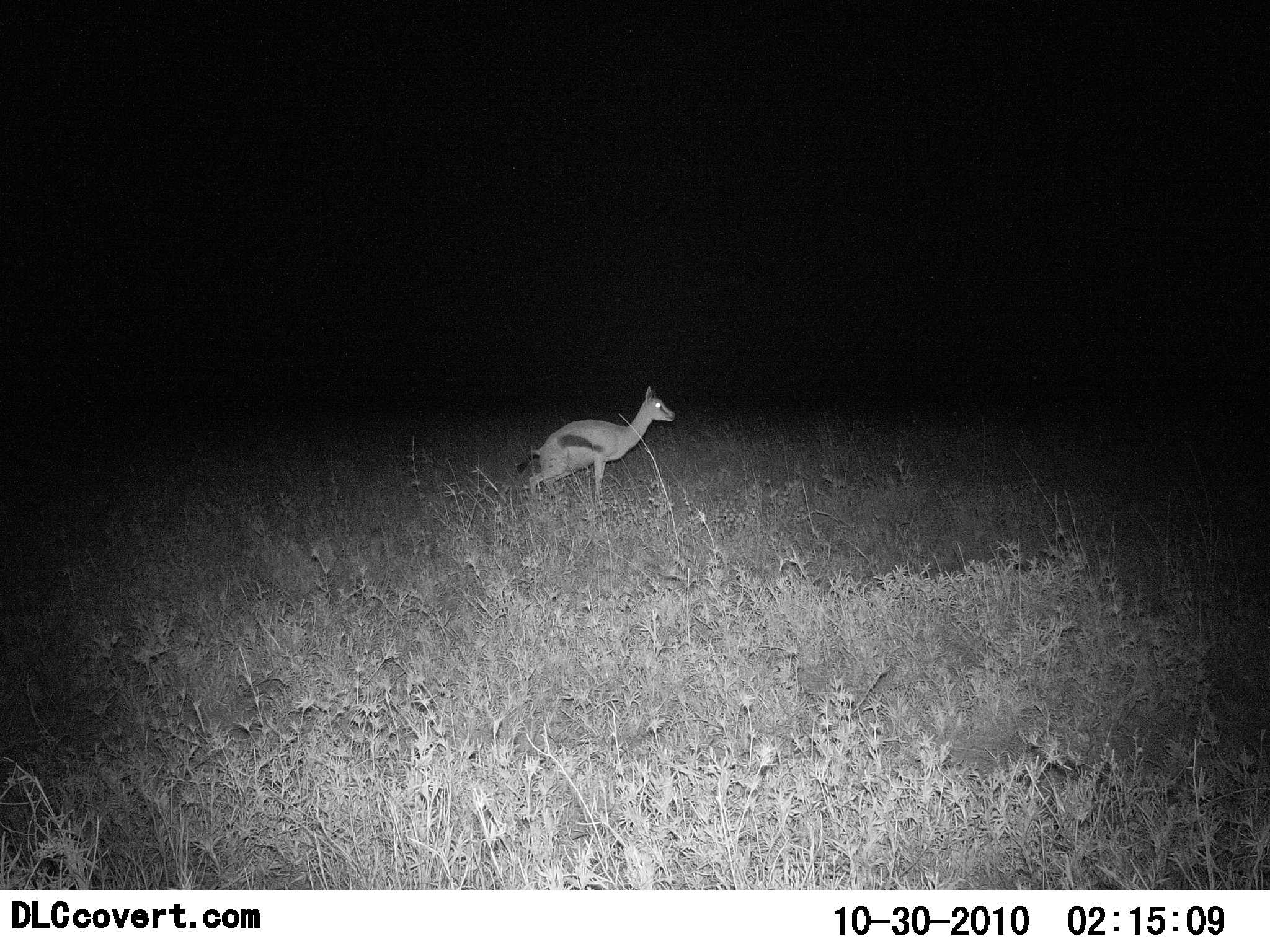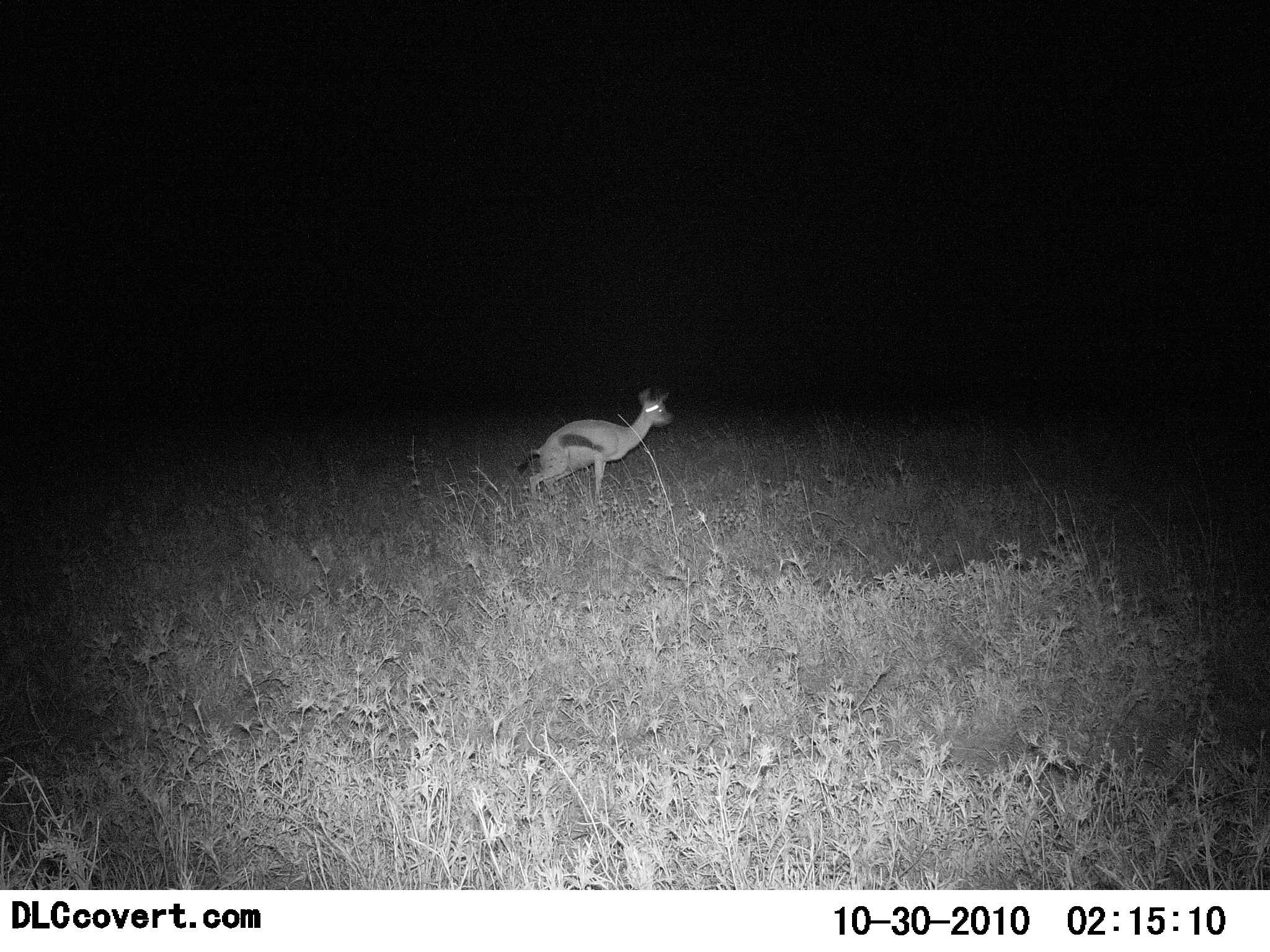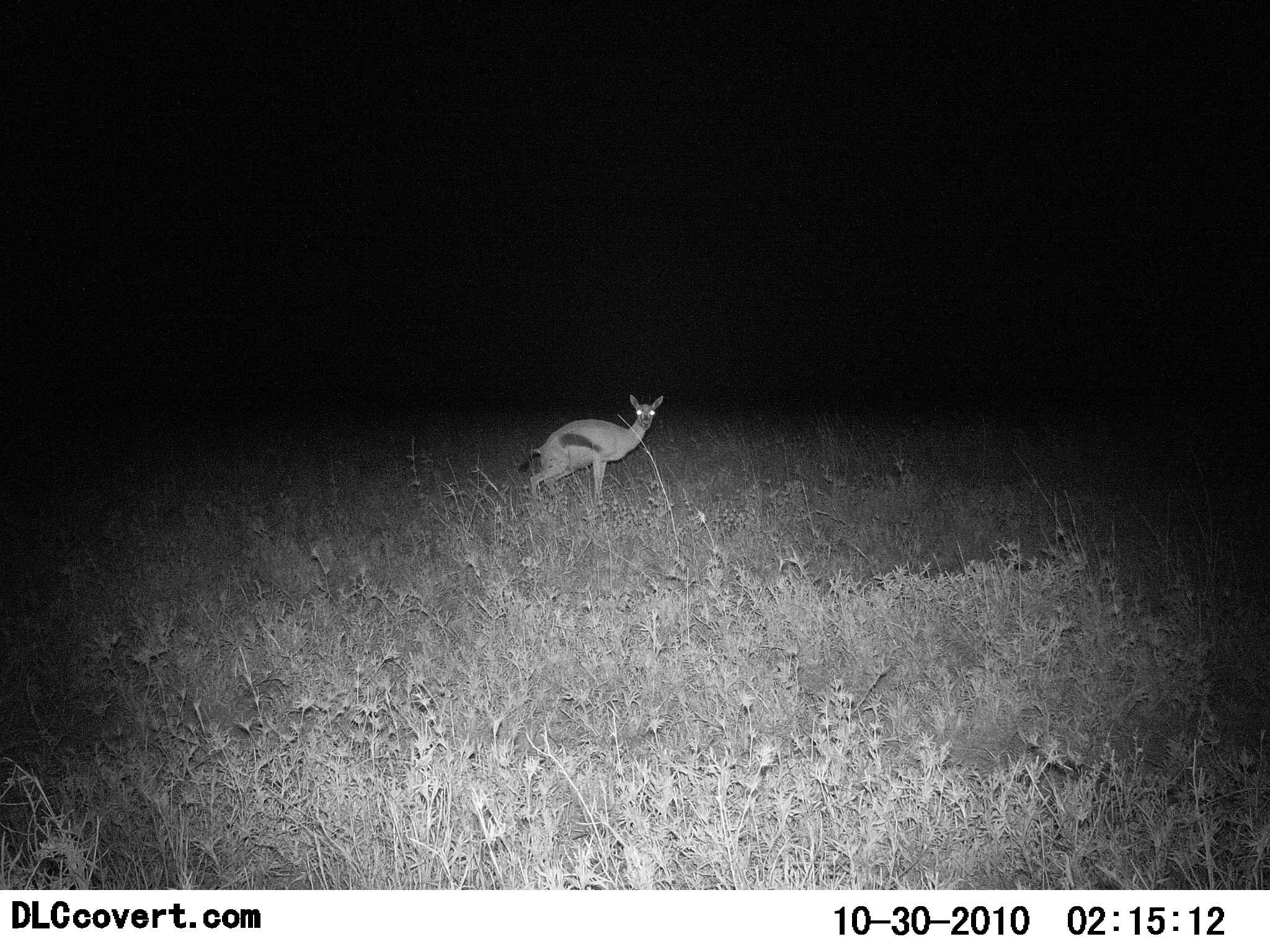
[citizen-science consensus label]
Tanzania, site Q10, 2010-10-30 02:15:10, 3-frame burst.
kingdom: Animalia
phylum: Chordata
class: Mammalia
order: Artiodactyla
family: Bovidae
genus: Eudorcas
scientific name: Eudorcas thomsonii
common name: thomson's gazelle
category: gazellethomsons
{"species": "gazellethomsons (thomson's gazelle) (Eudorcas thomsonii)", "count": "1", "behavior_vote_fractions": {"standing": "100%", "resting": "0%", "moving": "0%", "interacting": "0%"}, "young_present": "0%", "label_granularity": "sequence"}